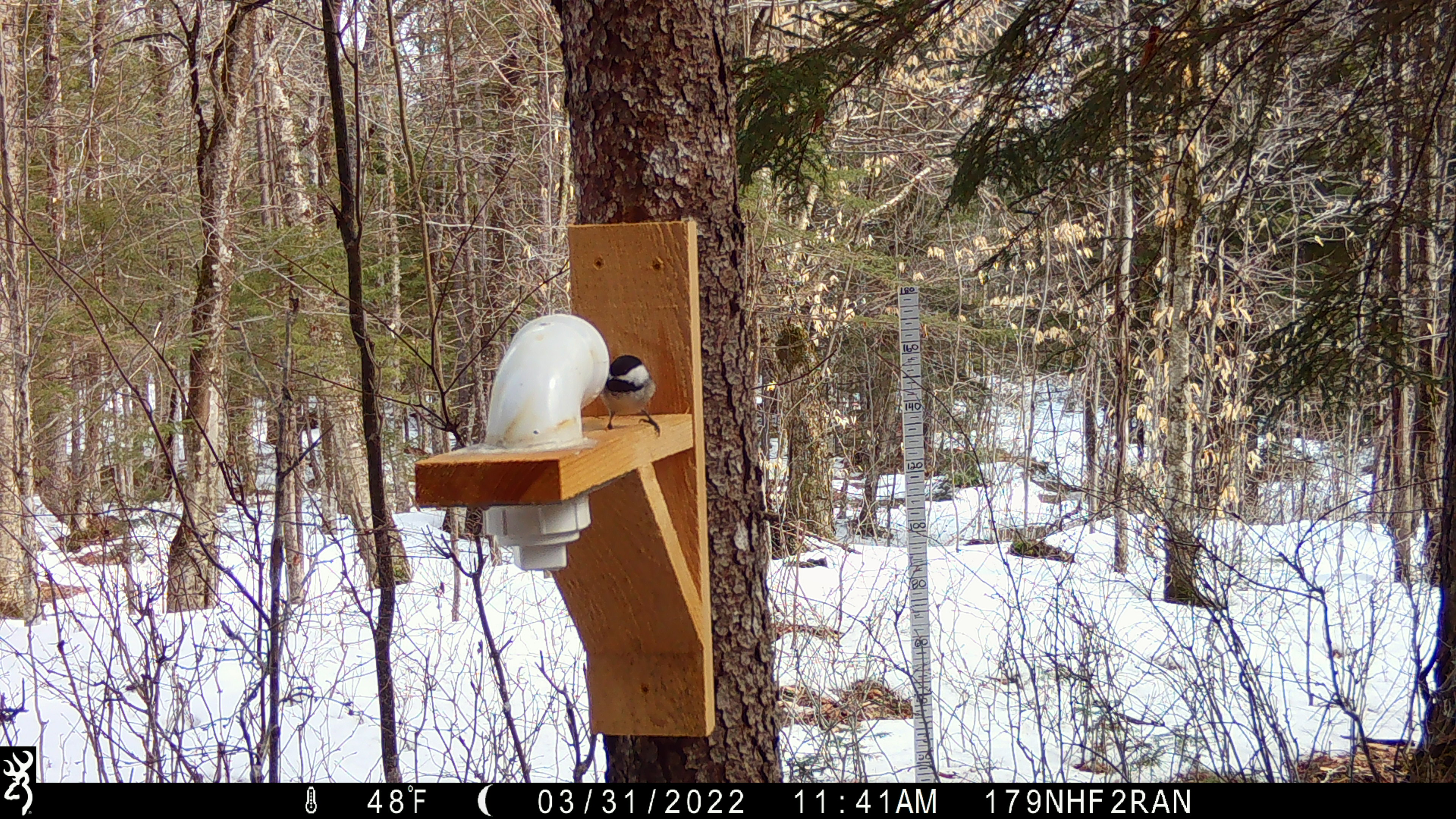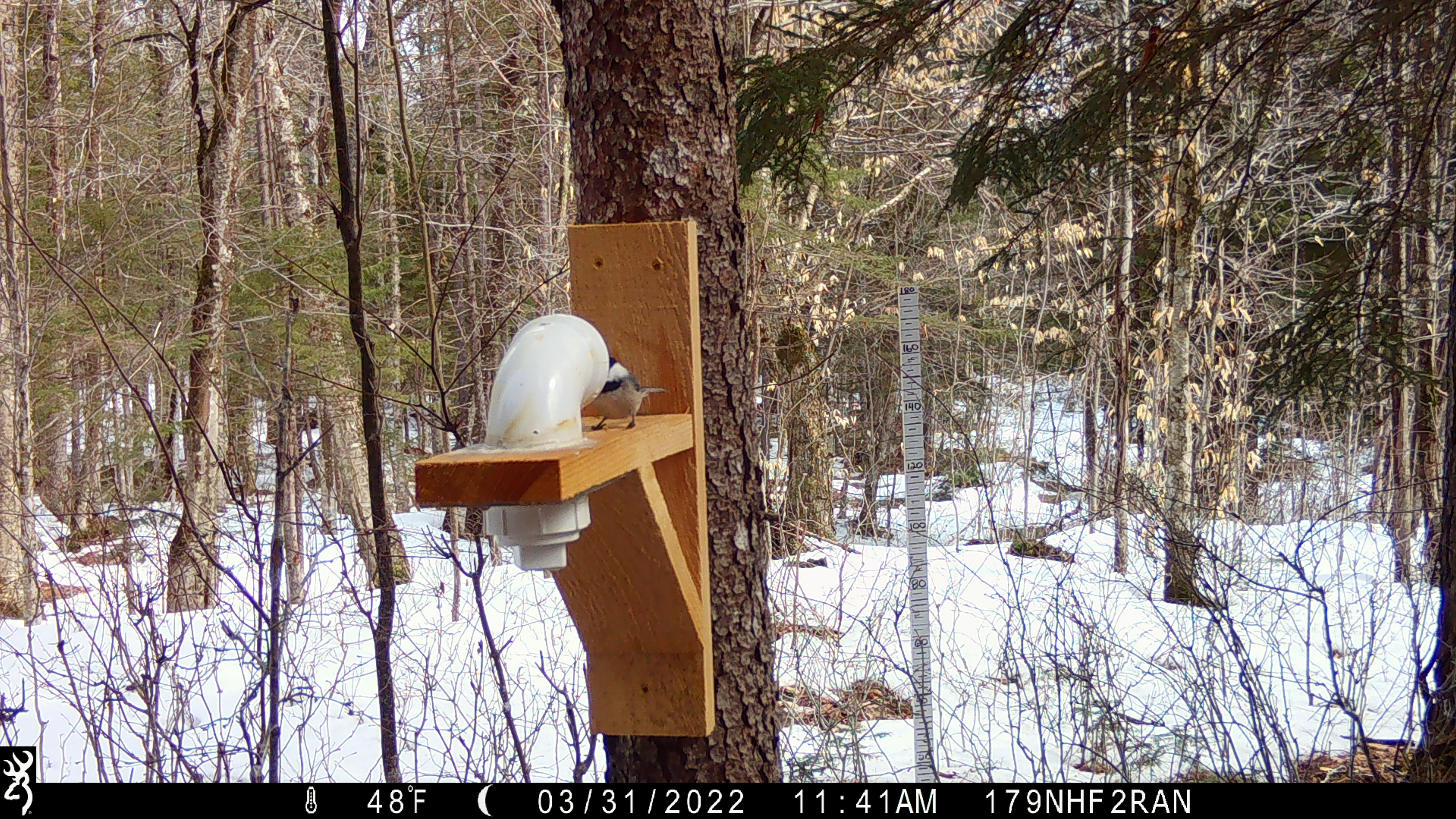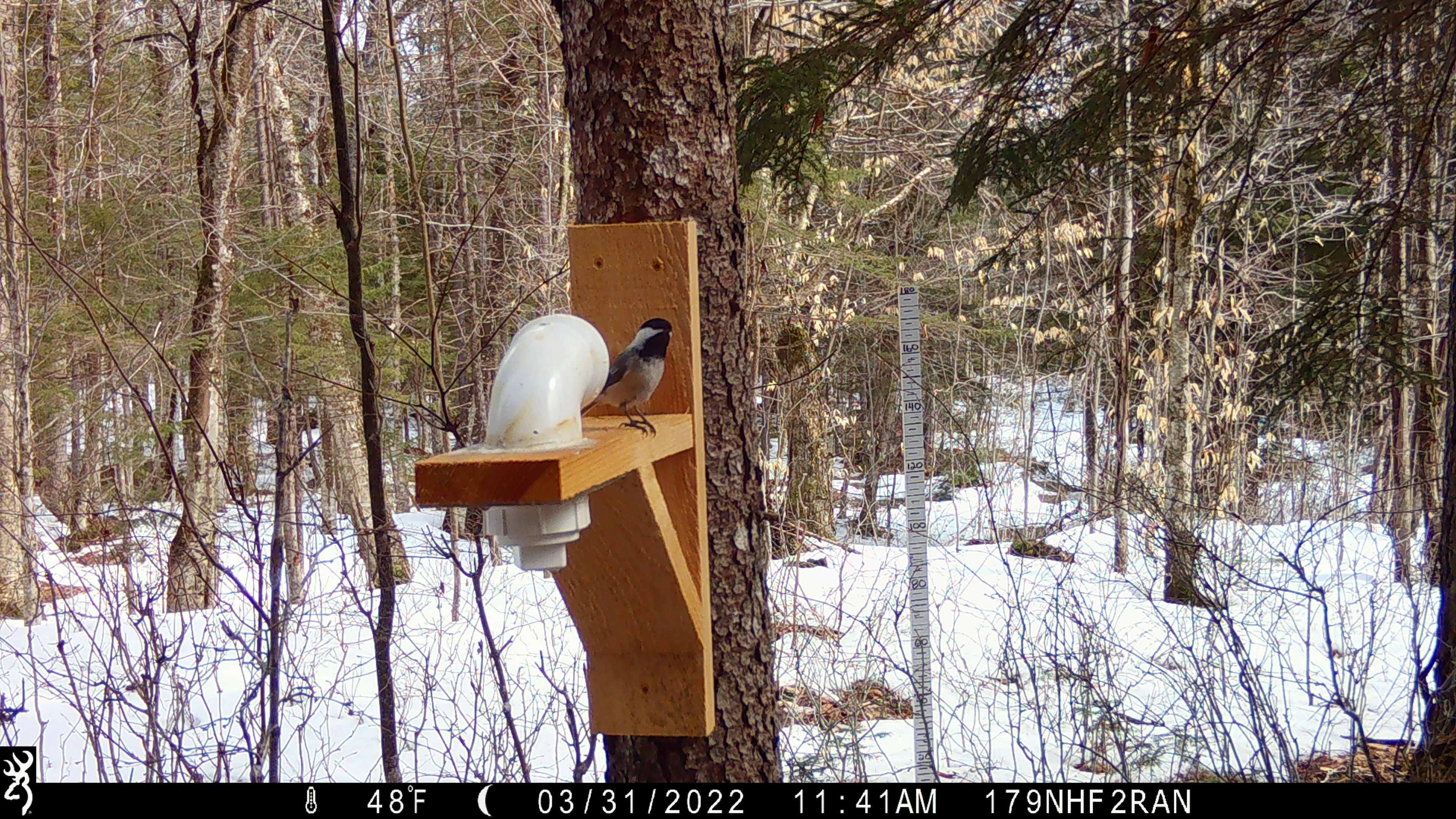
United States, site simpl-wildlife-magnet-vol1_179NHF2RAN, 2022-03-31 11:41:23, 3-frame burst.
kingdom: Animalia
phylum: Chordata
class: Aves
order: Passeriformes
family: Paridae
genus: Poecile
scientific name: Poecile atricapillus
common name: black-capped chickadee